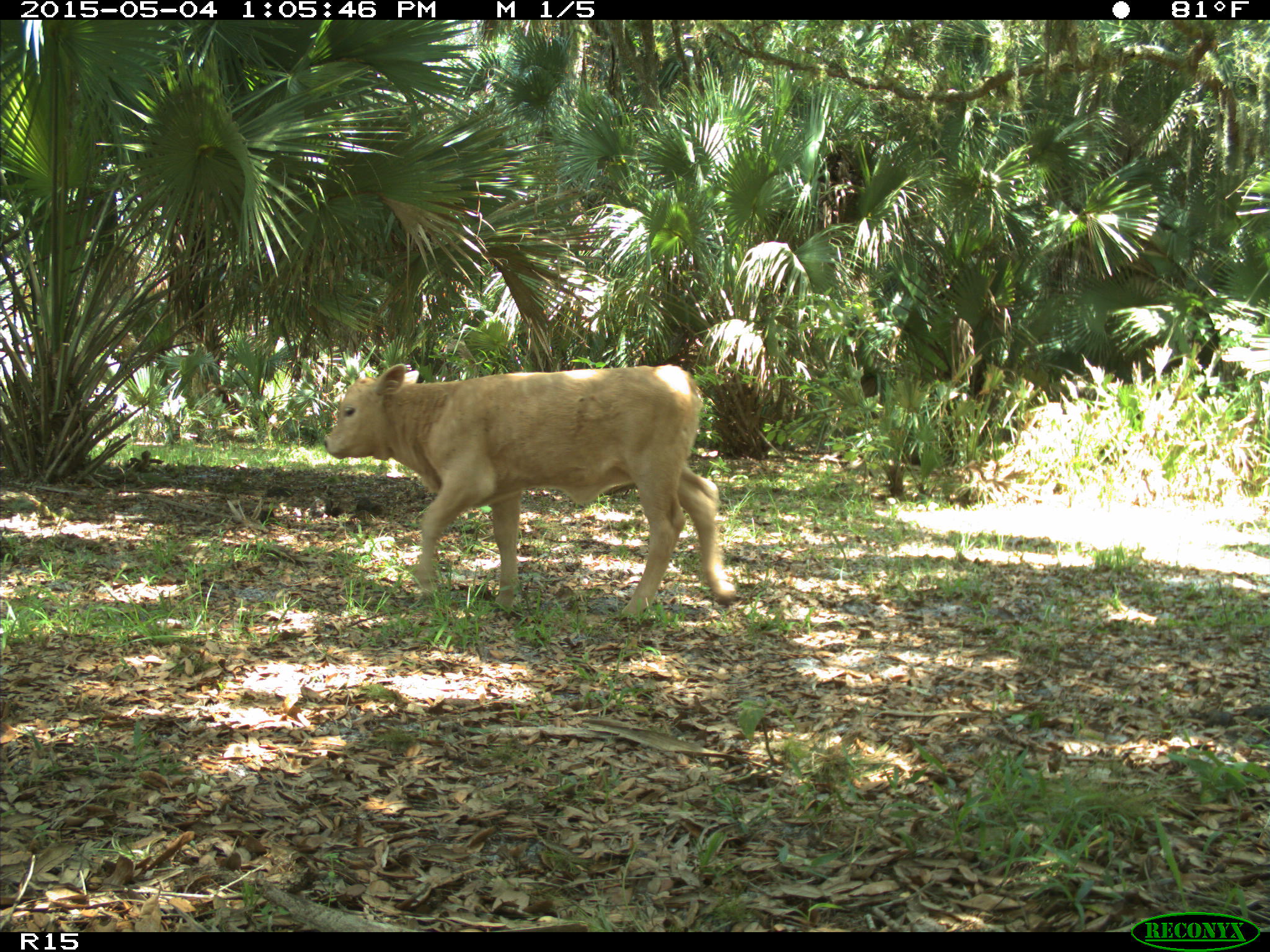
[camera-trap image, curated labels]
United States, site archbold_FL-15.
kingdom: Animalia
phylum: Chordata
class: Mammalia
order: Artiodactyla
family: Bovidae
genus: Bos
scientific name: Bos taurus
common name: domestic cow